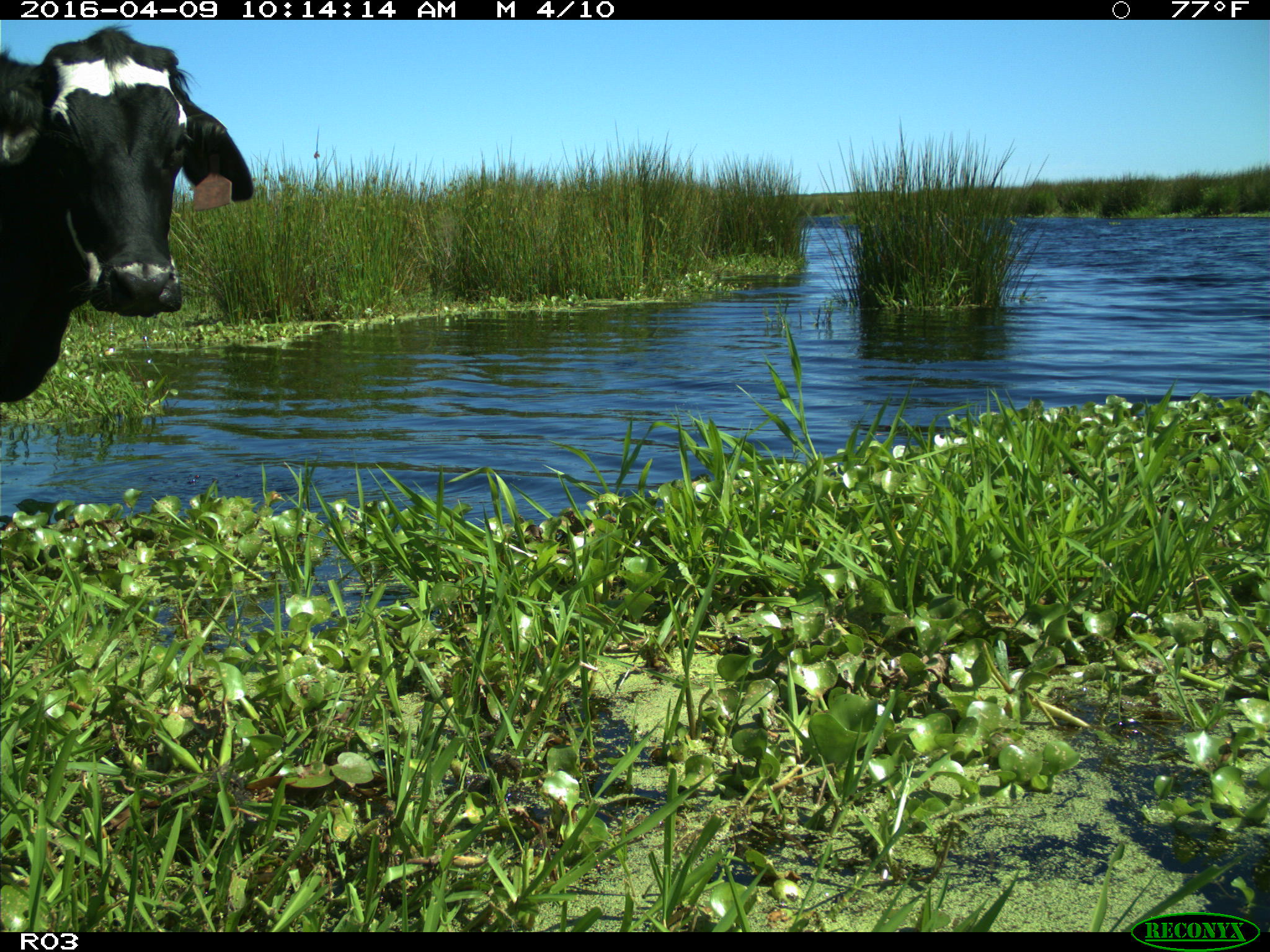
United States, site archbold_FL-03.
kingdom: Animalia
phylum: Chordata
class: Mammalia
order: Artiodactyla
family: Bovidae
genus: Bos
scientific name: Bos taurus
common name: domestic cow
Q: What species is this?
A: Bos taurus (domestic cow).